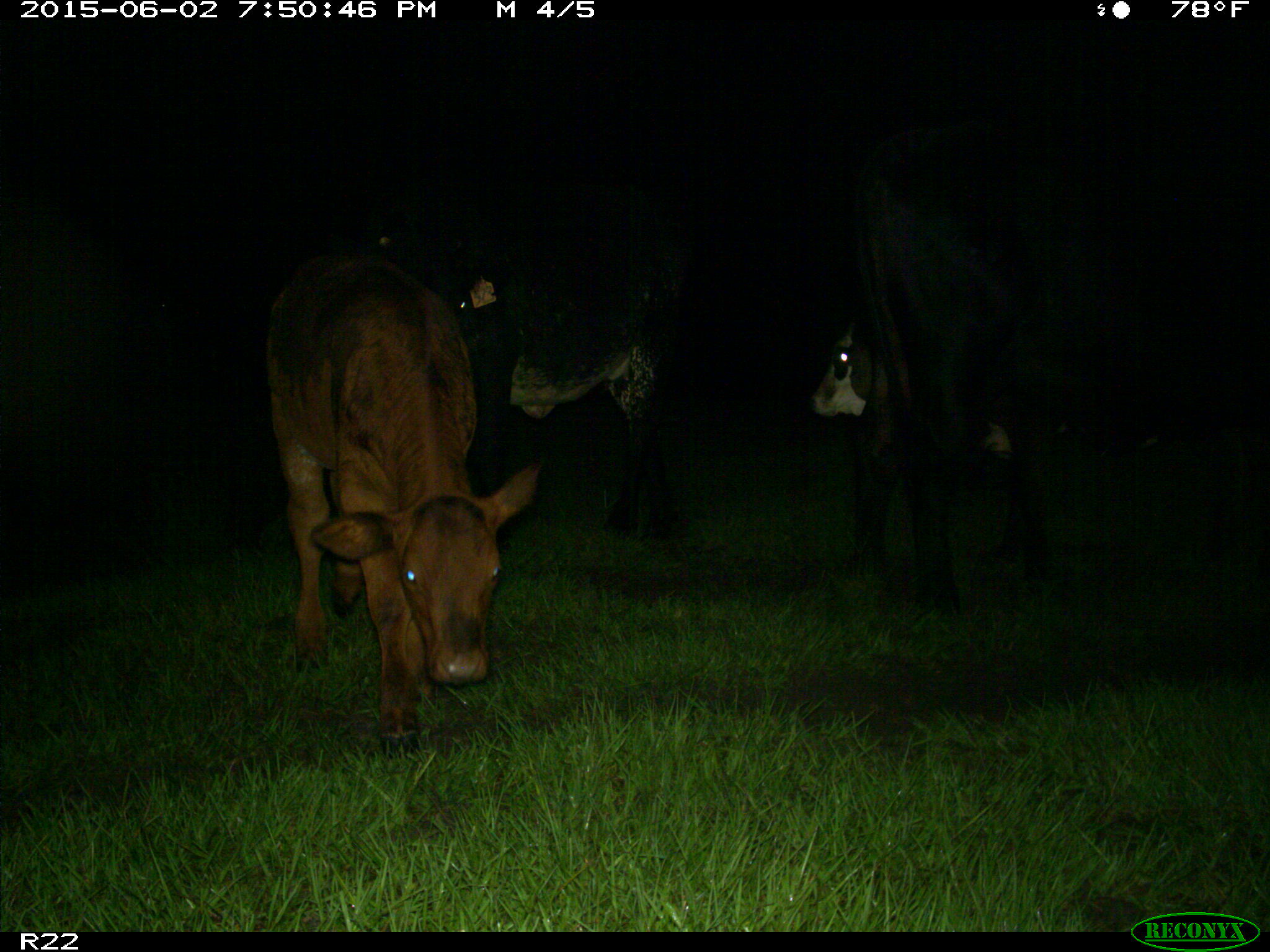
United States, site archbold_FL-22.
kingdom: Animalia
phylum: Chordata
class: Mammalia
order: Artiodactyla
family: Bovidae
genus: Bos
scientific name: Bos taurus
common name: domestic cow